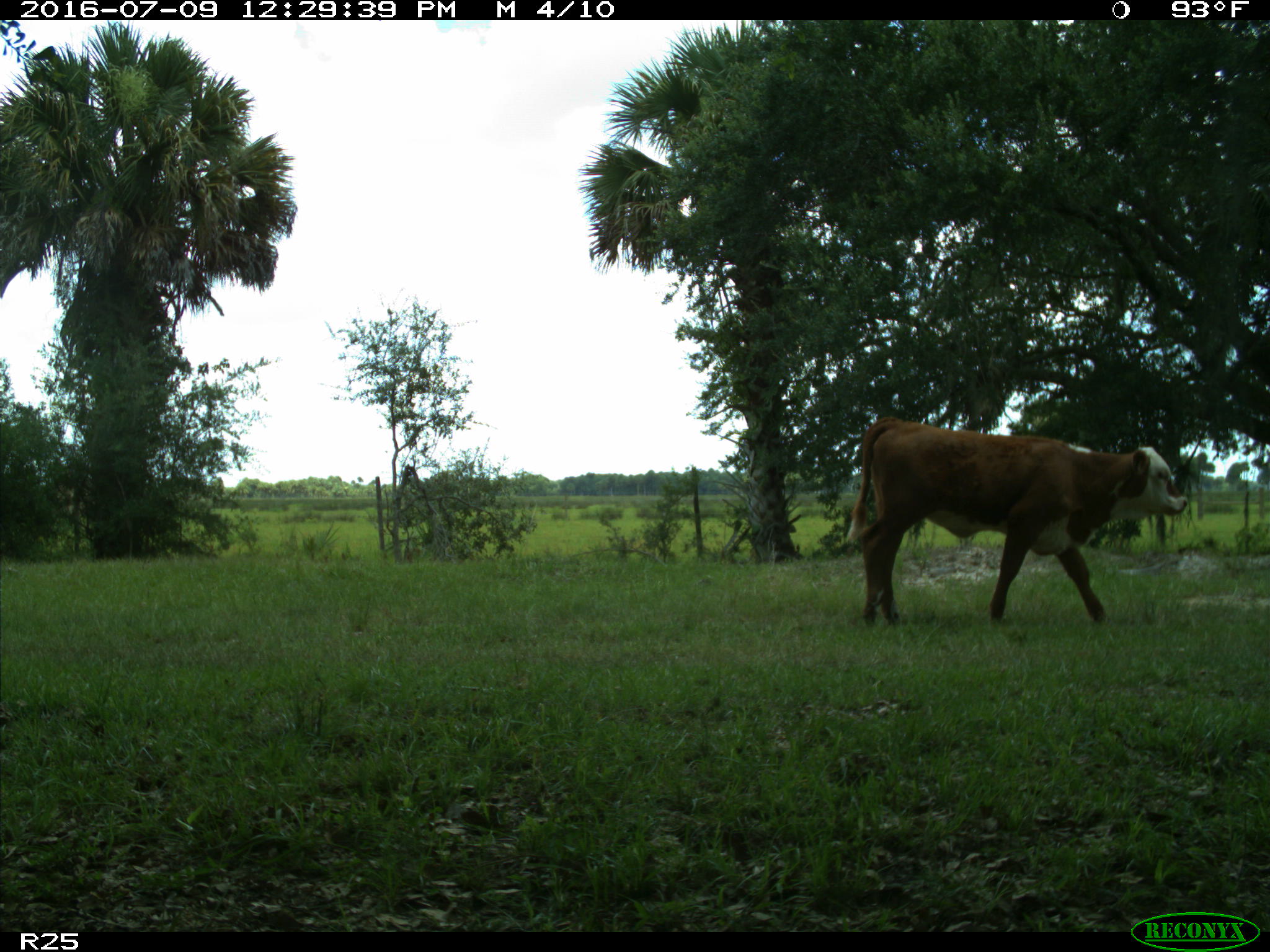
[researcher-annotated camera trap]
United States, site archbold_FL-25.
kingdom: Animalia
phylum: Chordata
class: Mammalia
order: Artiodactyla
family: Bovidae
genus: Bos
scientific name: Bos taurus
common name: domestic cow